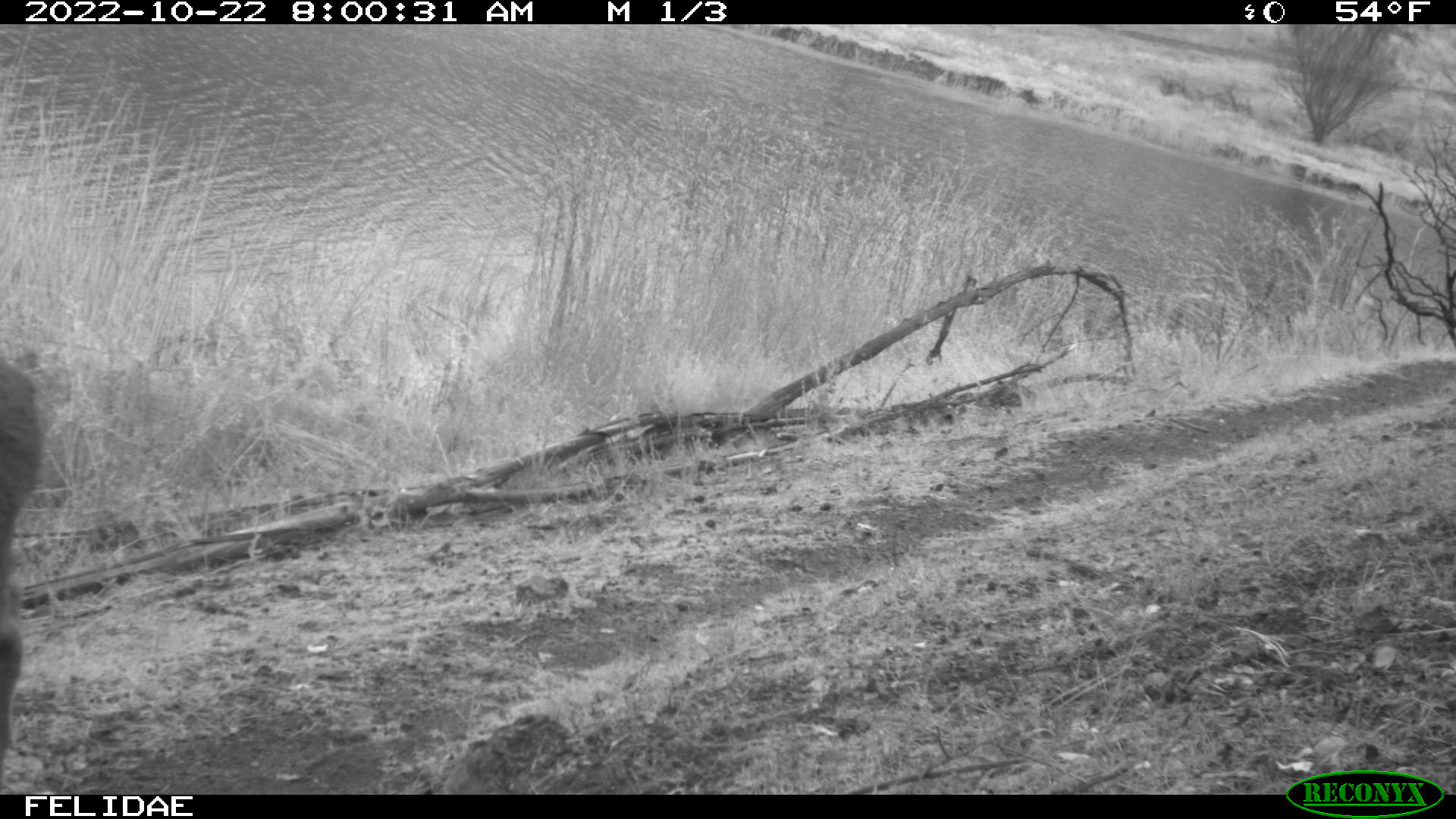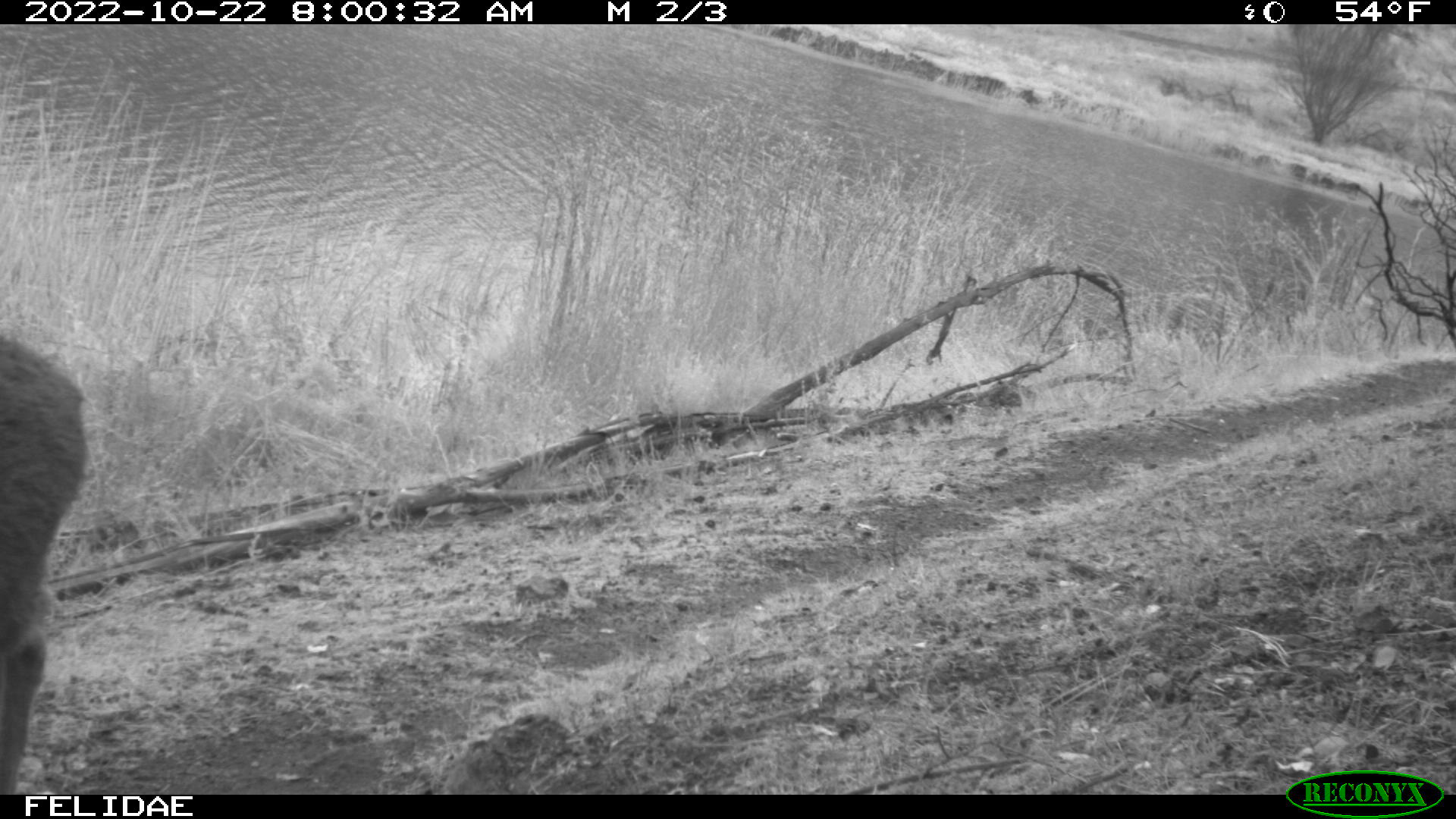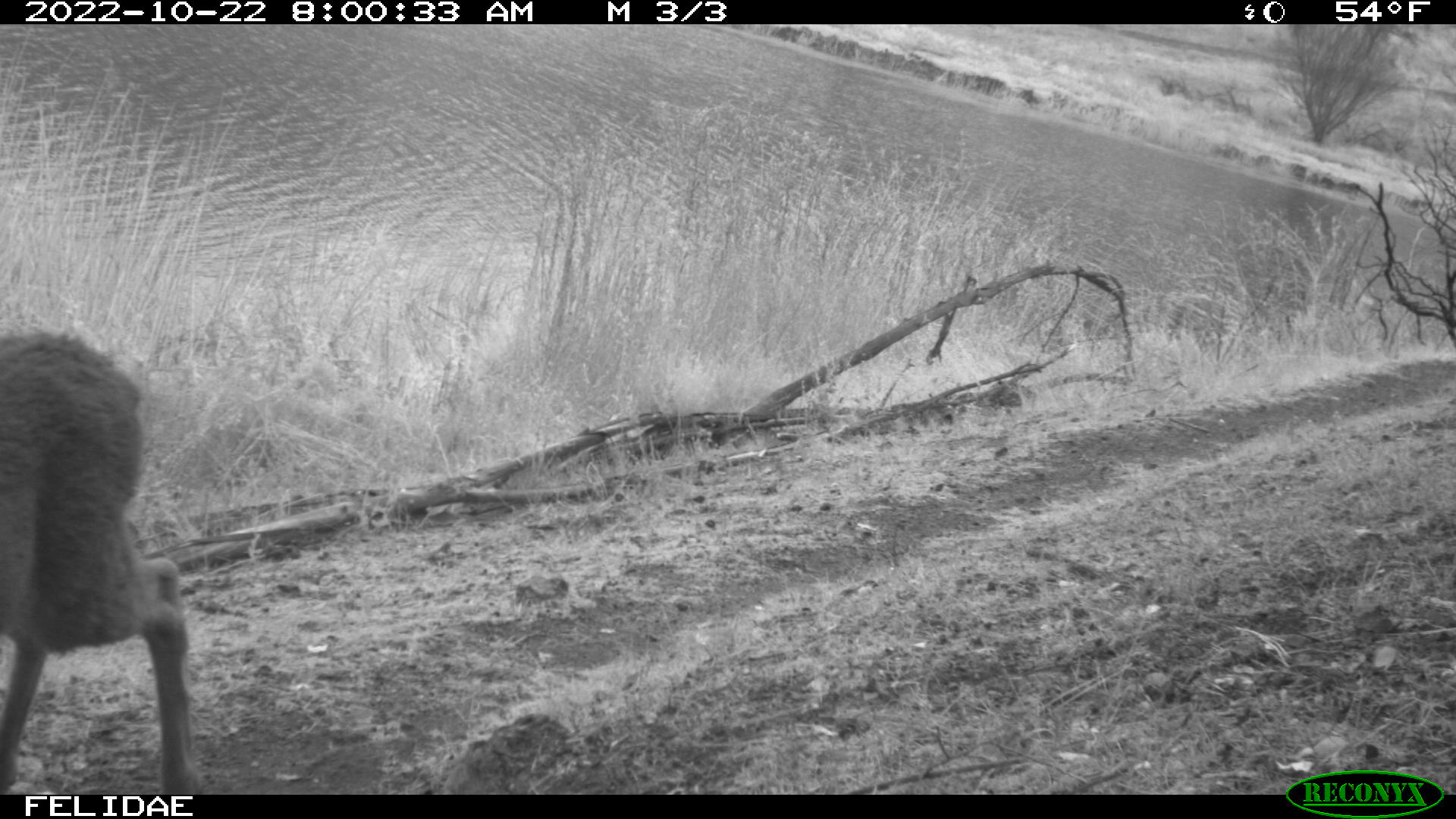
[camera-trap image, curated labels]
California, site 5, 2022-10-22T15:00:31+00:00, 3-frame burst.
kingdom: Animalia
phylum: Chordata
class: Mammalia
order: Artiodactyla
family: Cervidae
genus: Odocoileus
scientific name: Odocoileus hemionus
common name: mule deer